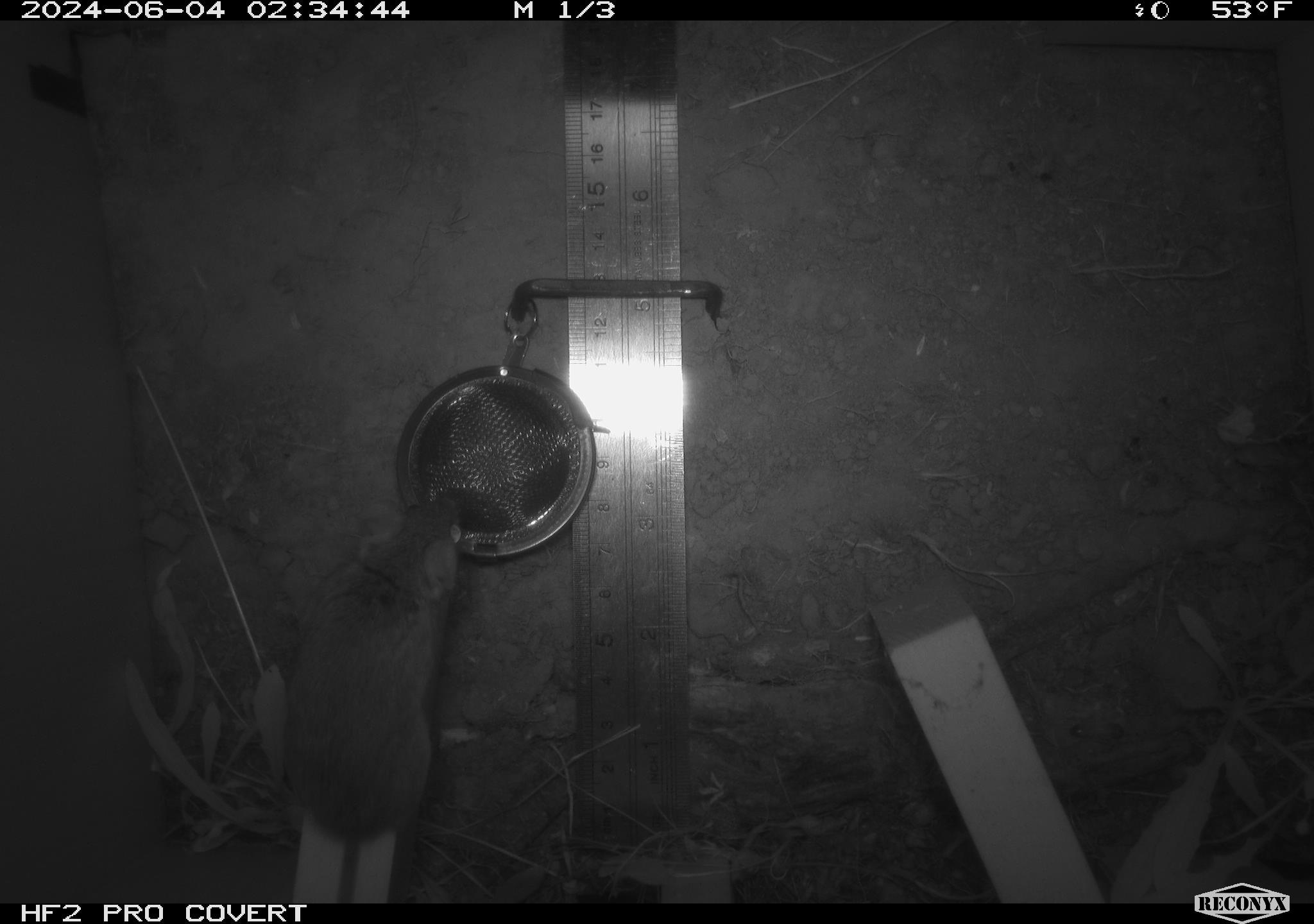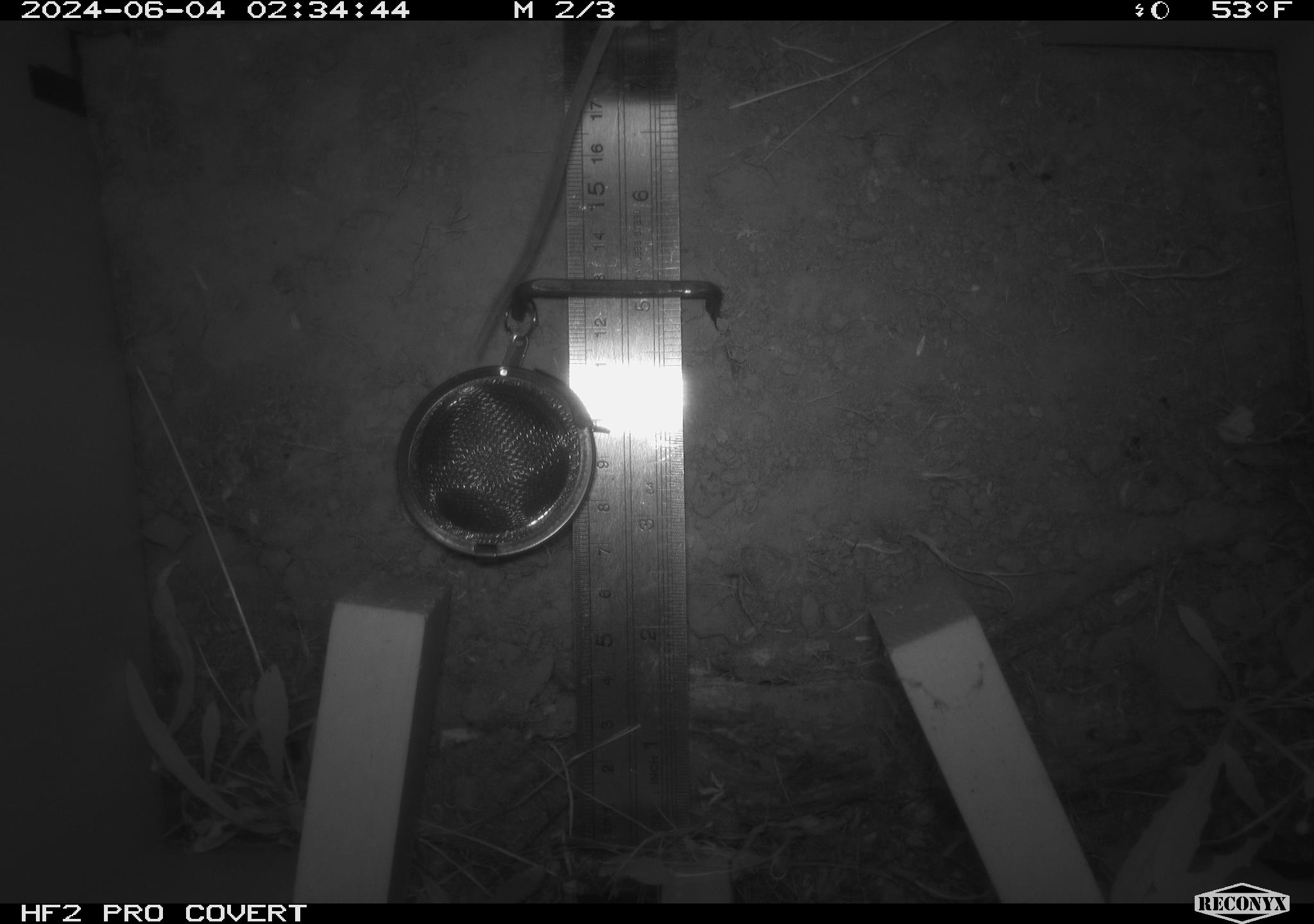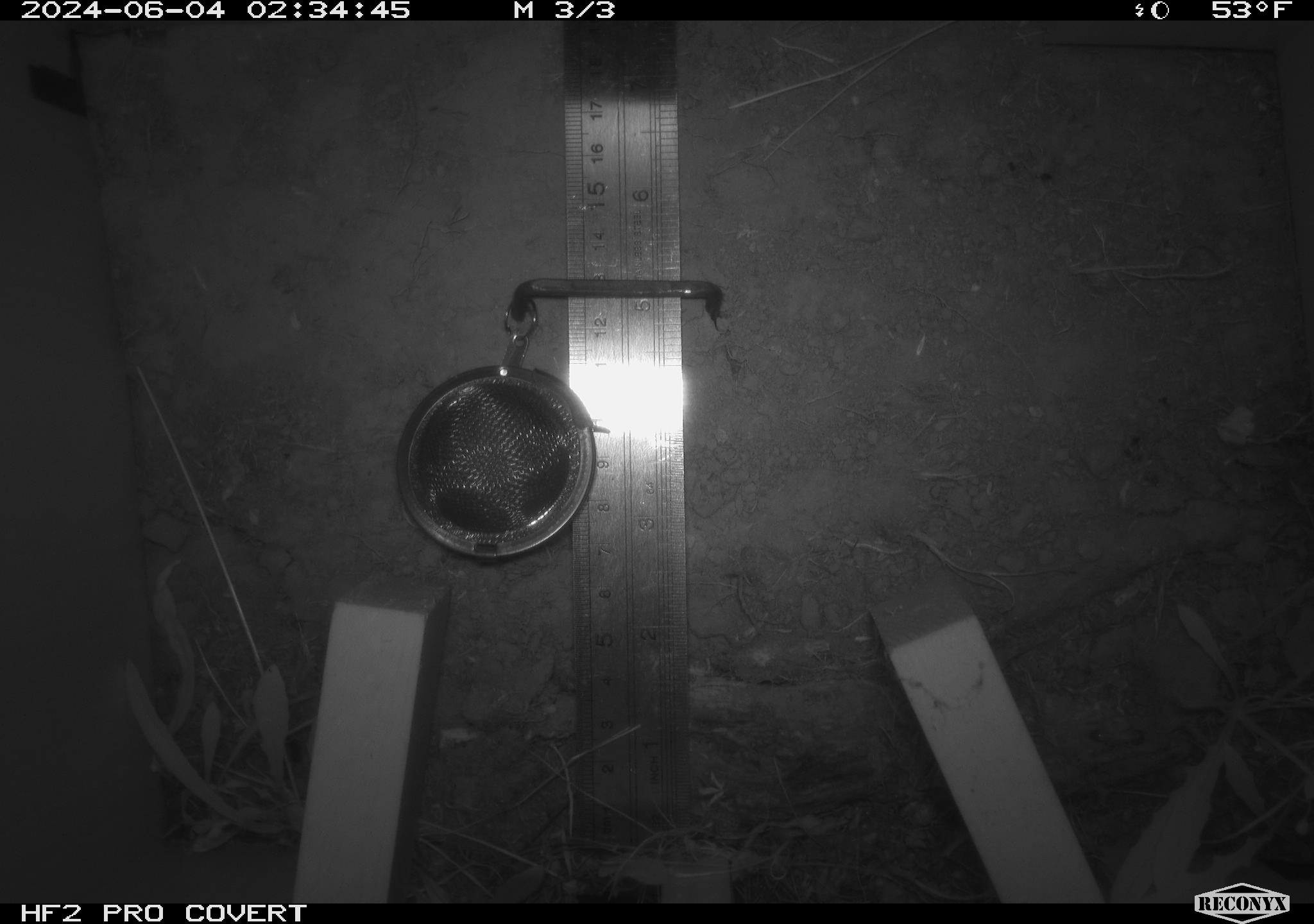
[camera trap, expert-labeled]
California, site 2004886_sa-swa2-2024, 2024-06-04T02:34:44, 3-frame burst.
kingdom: Animalia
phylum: Chordata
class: Mammalia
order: Rodentia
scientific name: Rodentia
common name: mouse species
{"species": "mouse species (Rodentia)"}